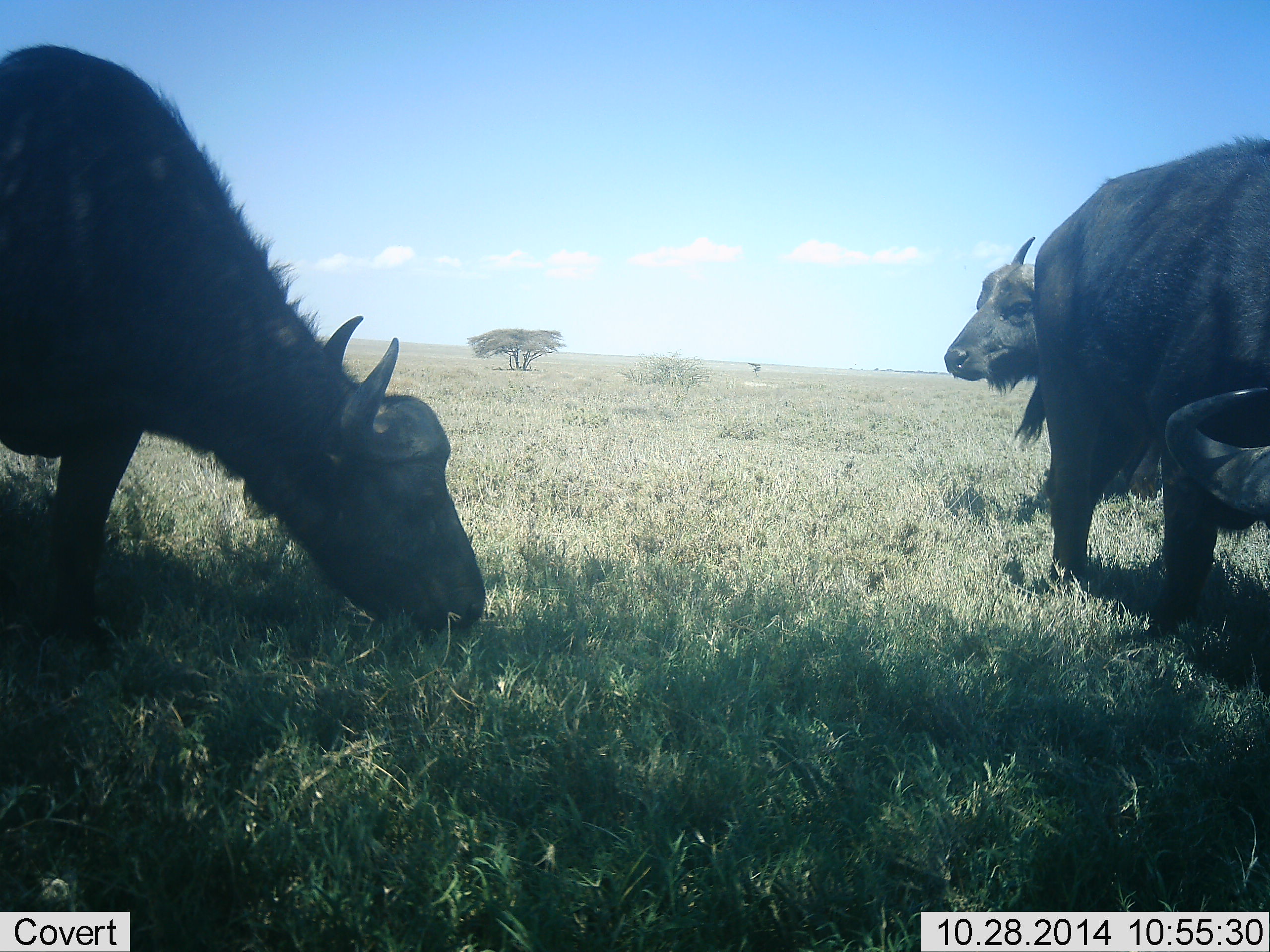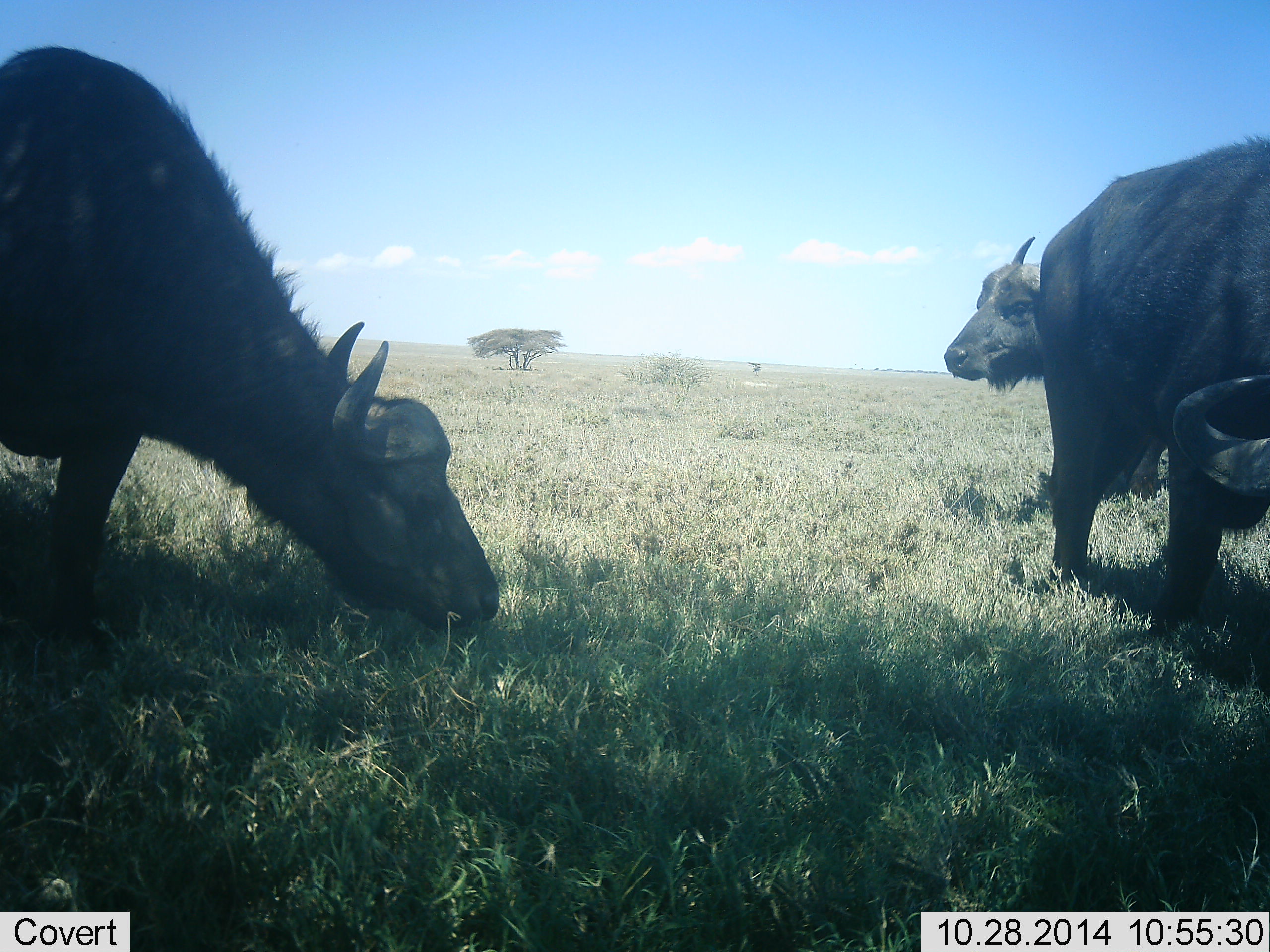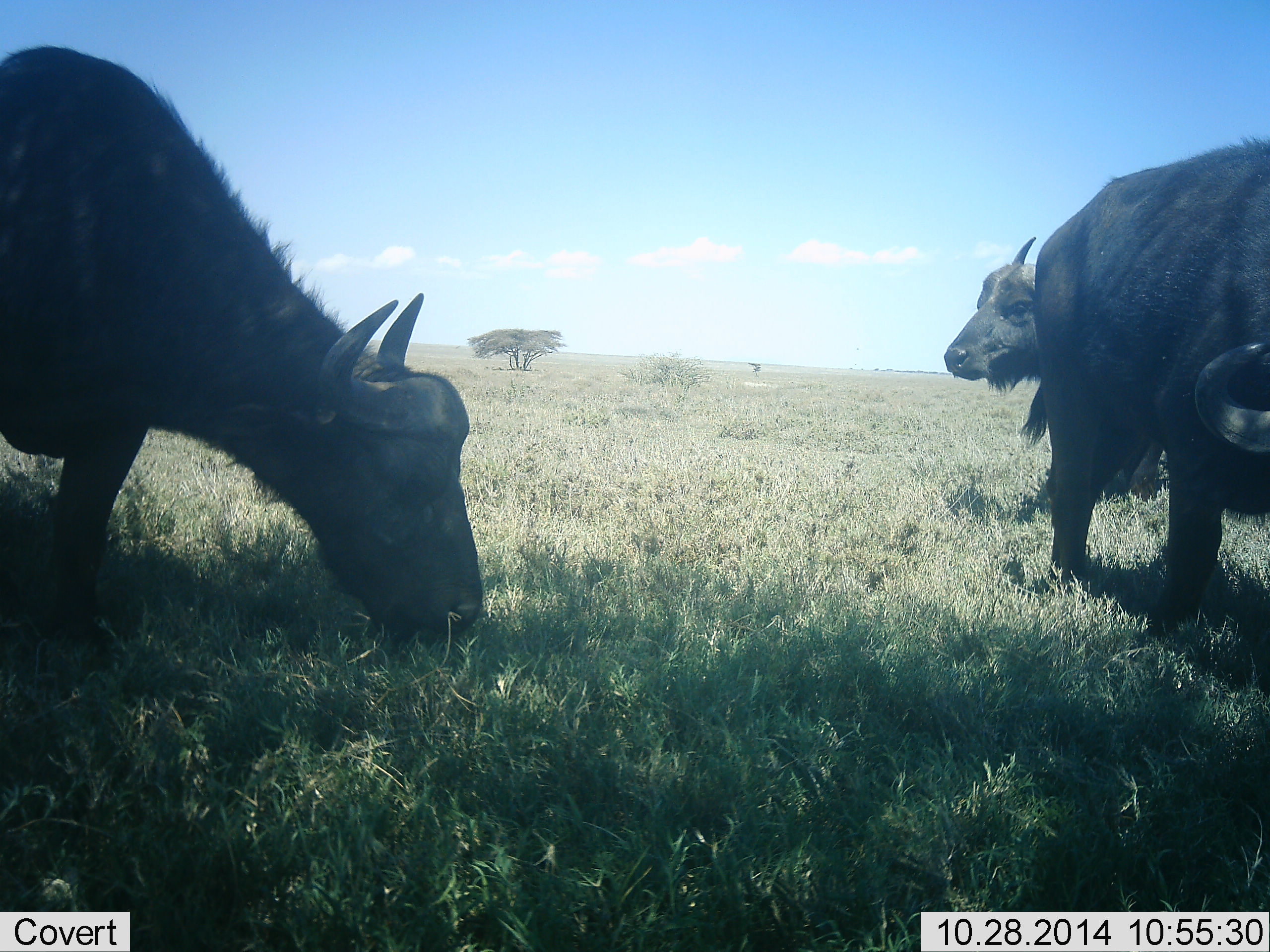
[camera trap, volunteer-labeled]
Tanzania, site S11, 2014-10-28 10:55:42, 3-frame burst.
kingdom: Animalia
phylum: Chordata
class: Mammalia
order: Artiodactyla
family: Bovidae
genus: Syncerus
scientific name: Syncerus caffer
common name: cape buffalo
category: buffalo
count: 3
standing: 90%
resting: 0%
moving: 0%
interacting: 0%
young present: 10%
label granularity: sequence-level